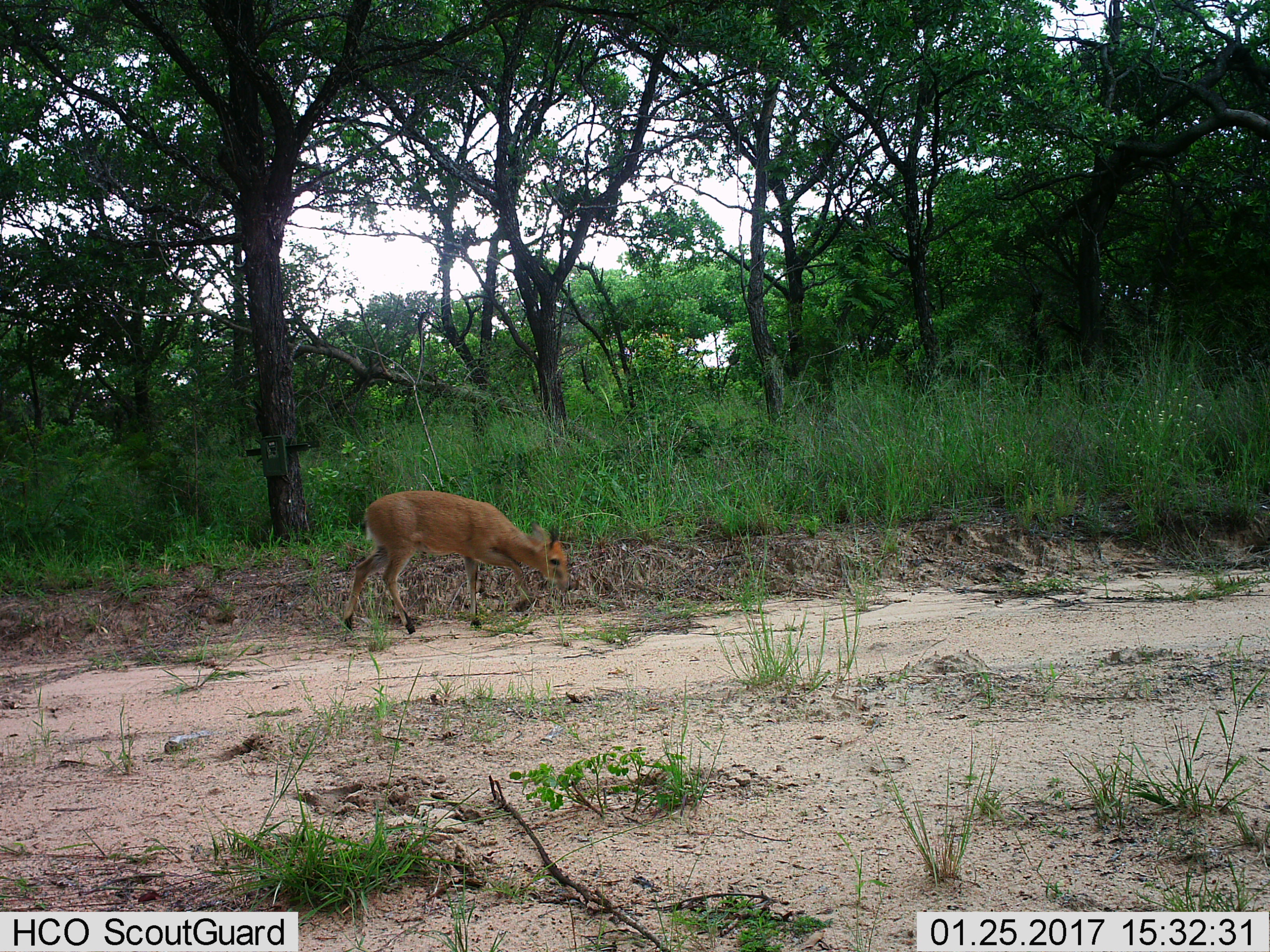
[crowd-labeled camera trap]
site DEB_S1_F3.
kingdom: Animalia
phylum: Chordata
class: Mammalia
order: Artiodactyla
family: Bovidae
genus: Sylvicapra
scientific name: Sylvicapra grimmia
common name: common duiker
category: duikercommongrey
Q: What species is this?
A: Duikercommongrey (common duiker) (Sylvicapra grimmia).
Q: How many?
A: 1.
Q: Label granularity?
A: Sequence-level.